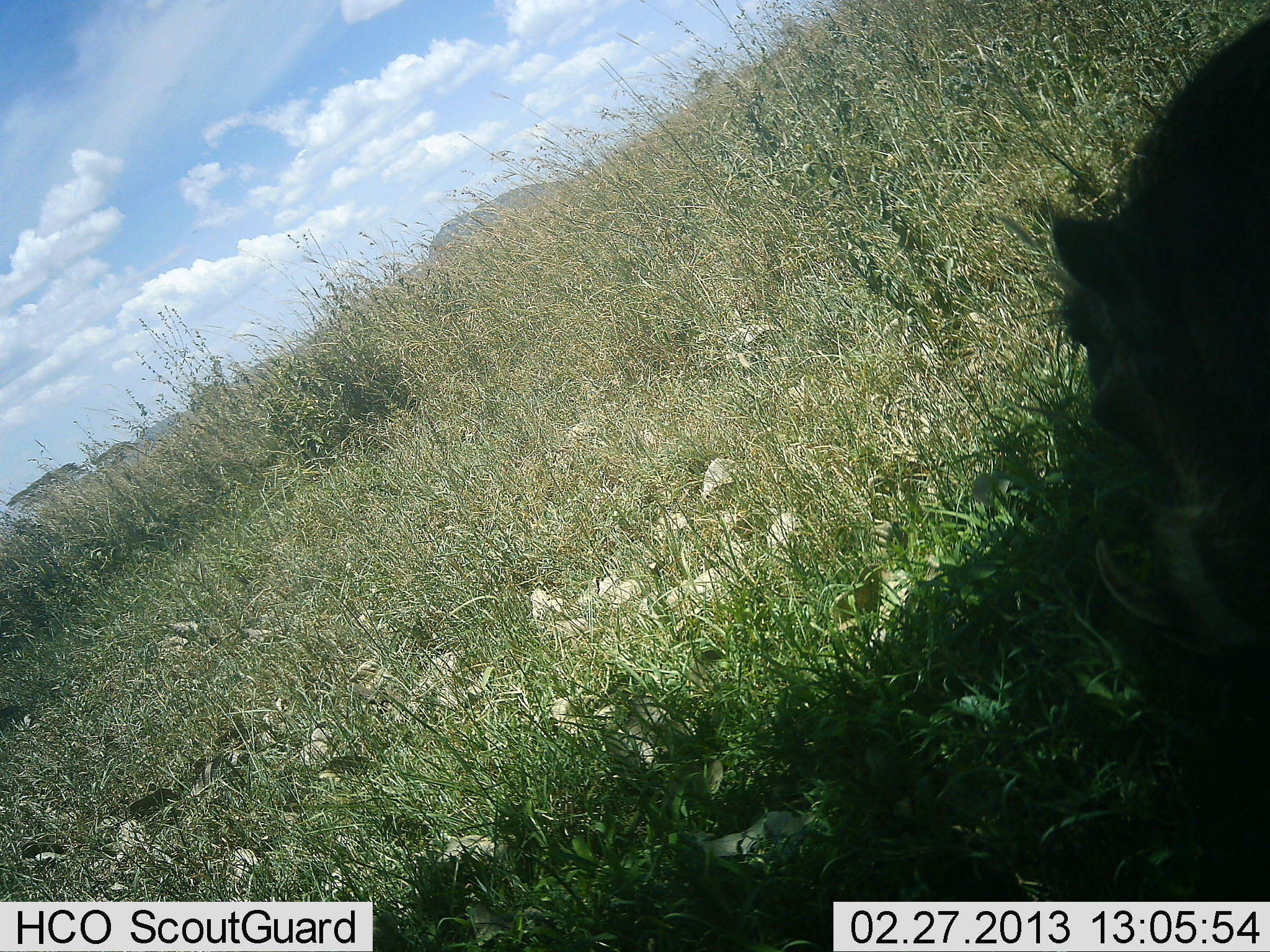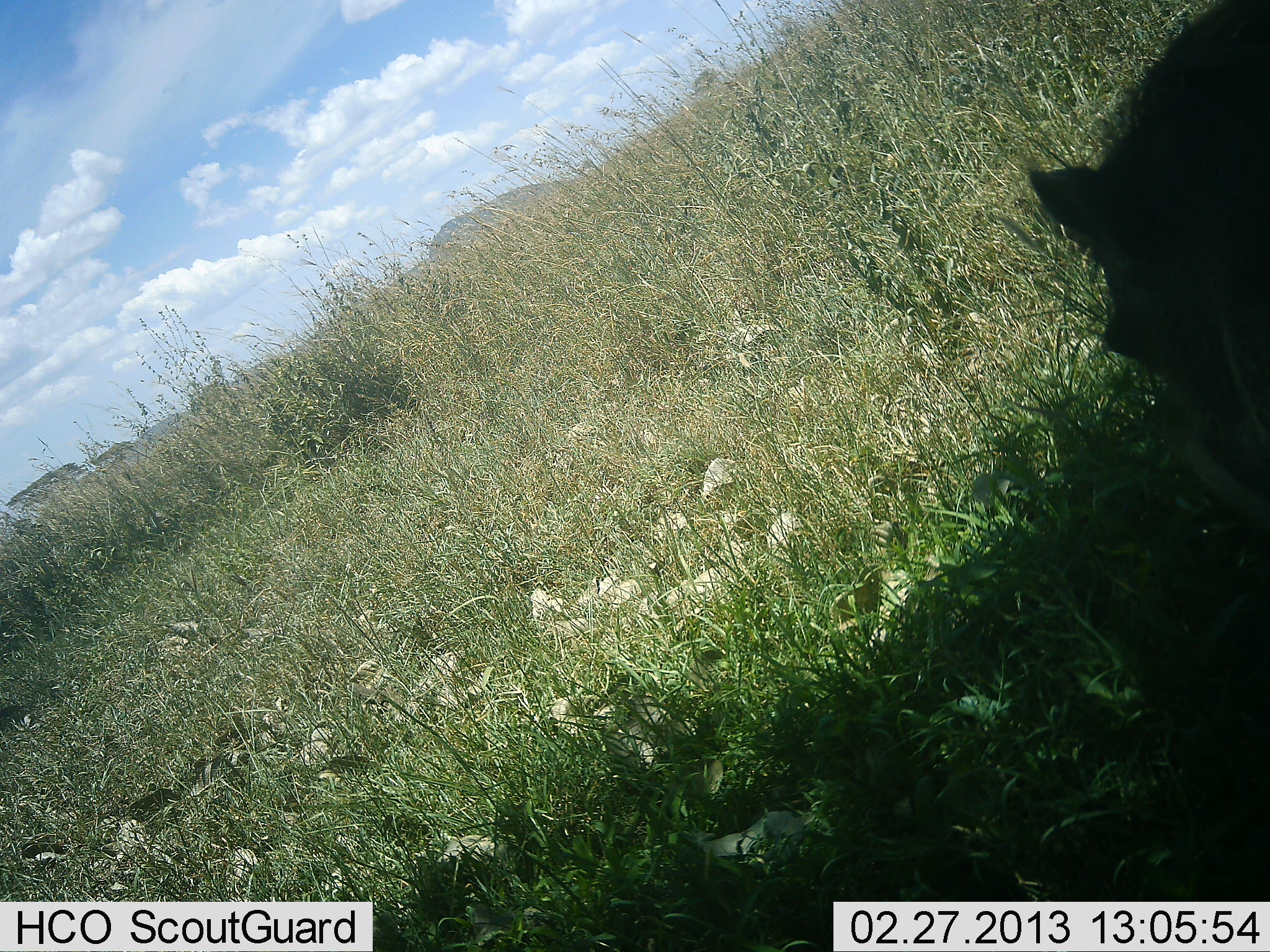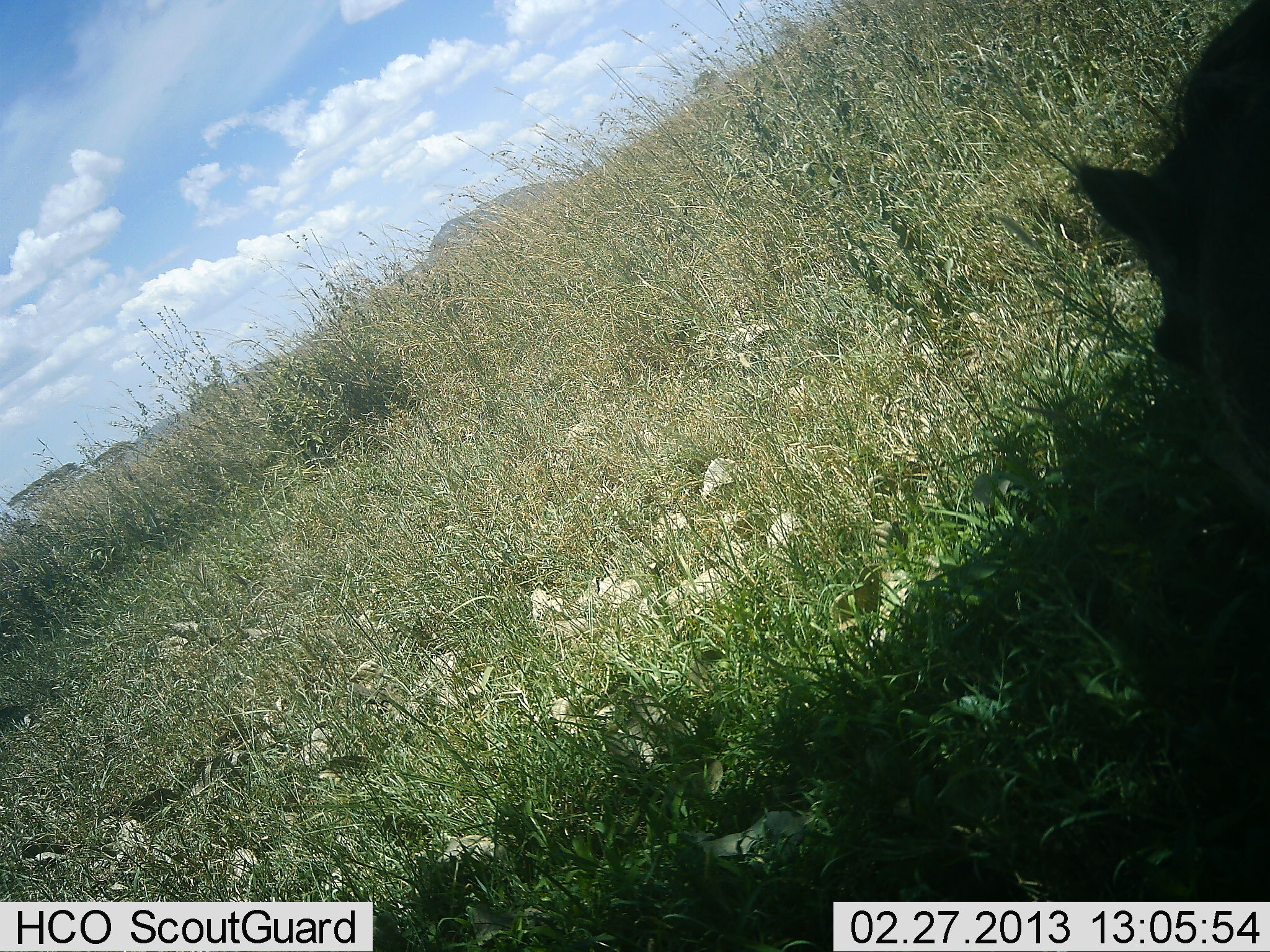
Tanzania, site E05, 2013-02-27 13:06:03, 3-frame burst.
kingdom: Animalia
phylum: Chordata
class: Mammalia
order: Artiodactyla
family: Suidae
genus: Phacochoerus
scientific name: Phacochoerus africanus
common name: warthog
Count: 1.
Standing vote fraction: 21%.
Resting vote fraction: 3%.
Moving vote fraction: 28%.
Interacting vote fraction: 0%.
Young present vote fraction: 0%.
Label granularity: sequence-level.